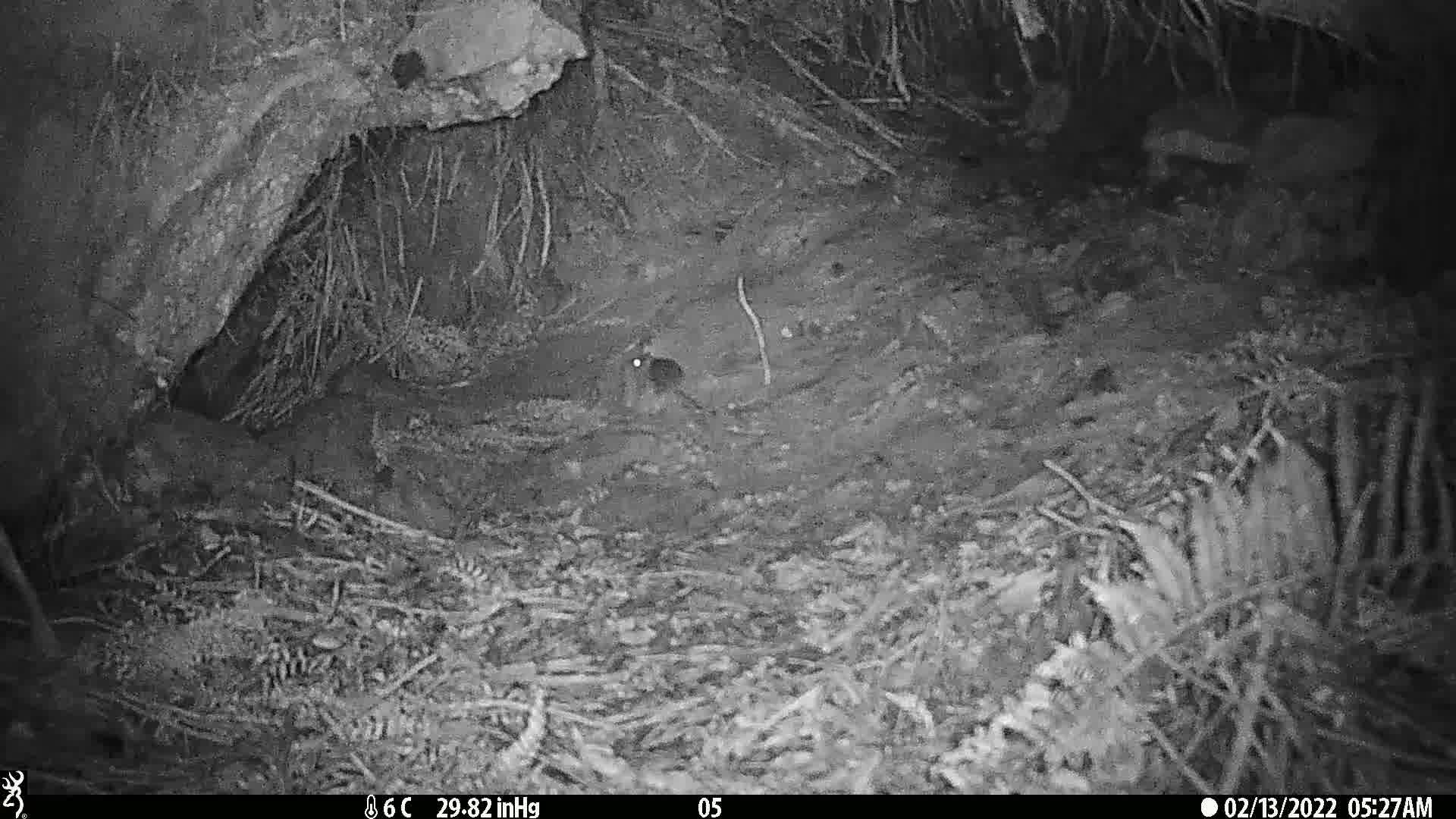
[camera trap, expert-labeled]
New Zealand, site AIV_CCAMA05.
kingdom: Animalia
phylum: Chordata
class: Mammalia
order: Rodentia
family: Muridae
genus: Mus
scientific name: Mus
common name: mouse